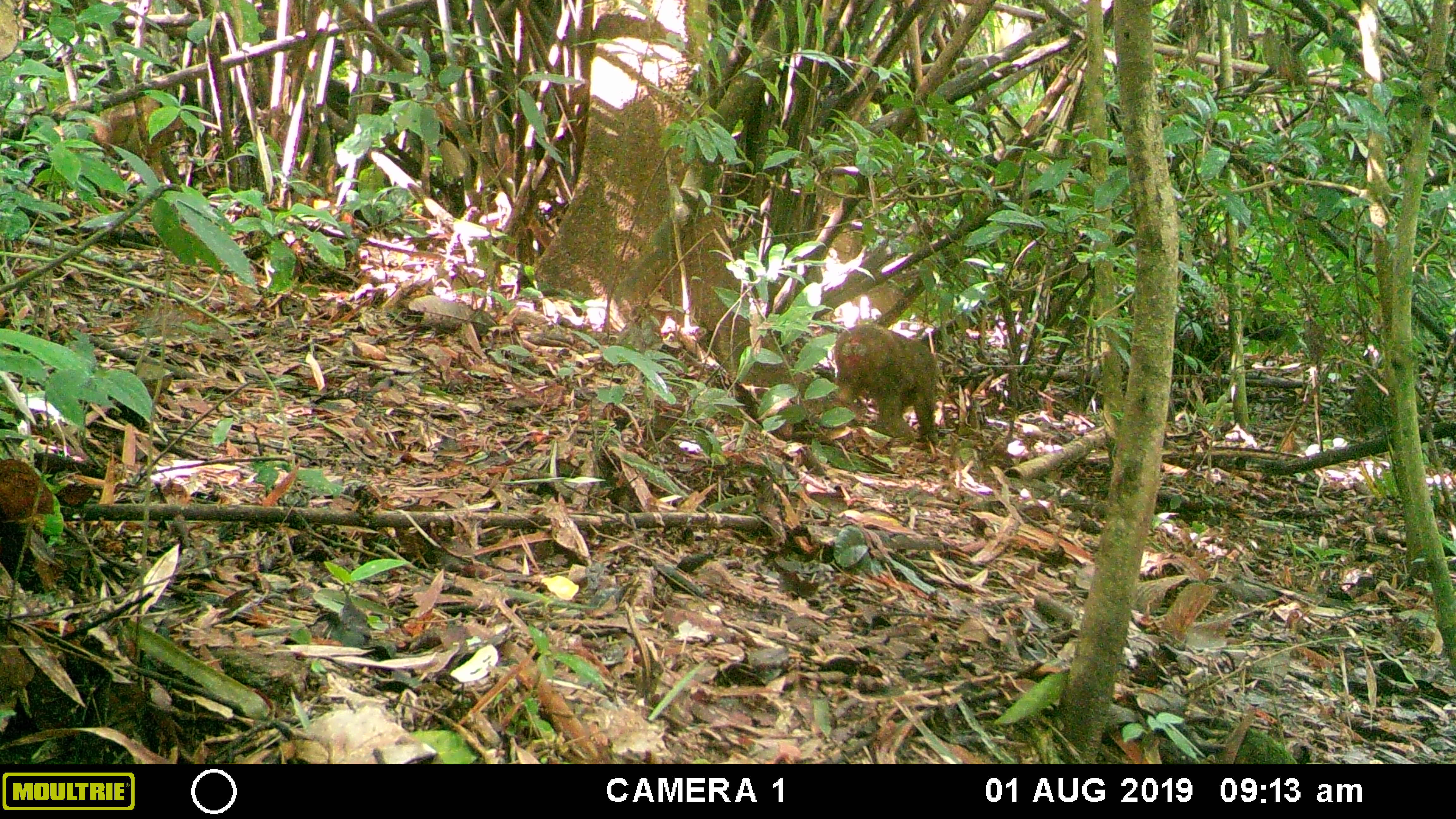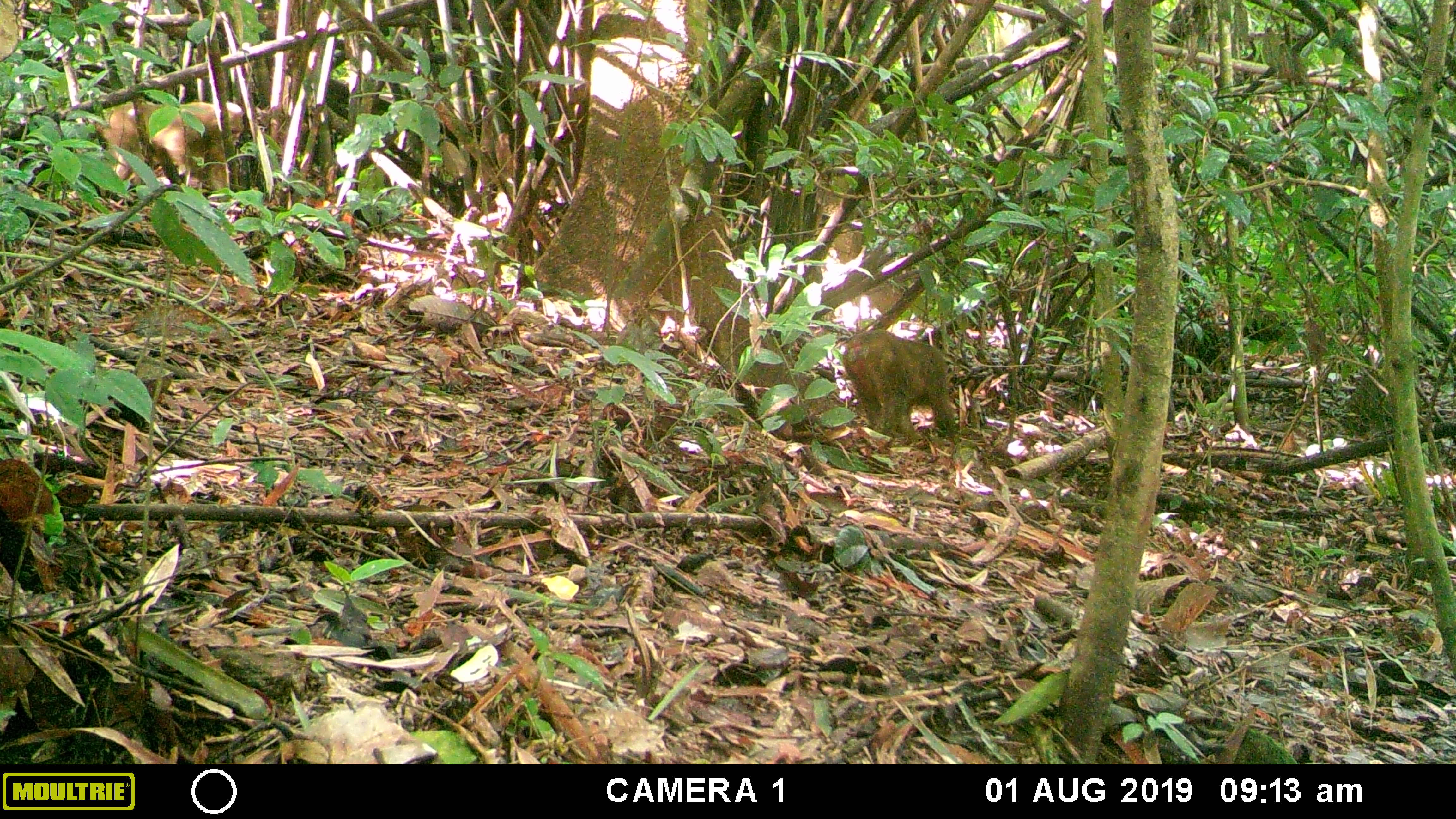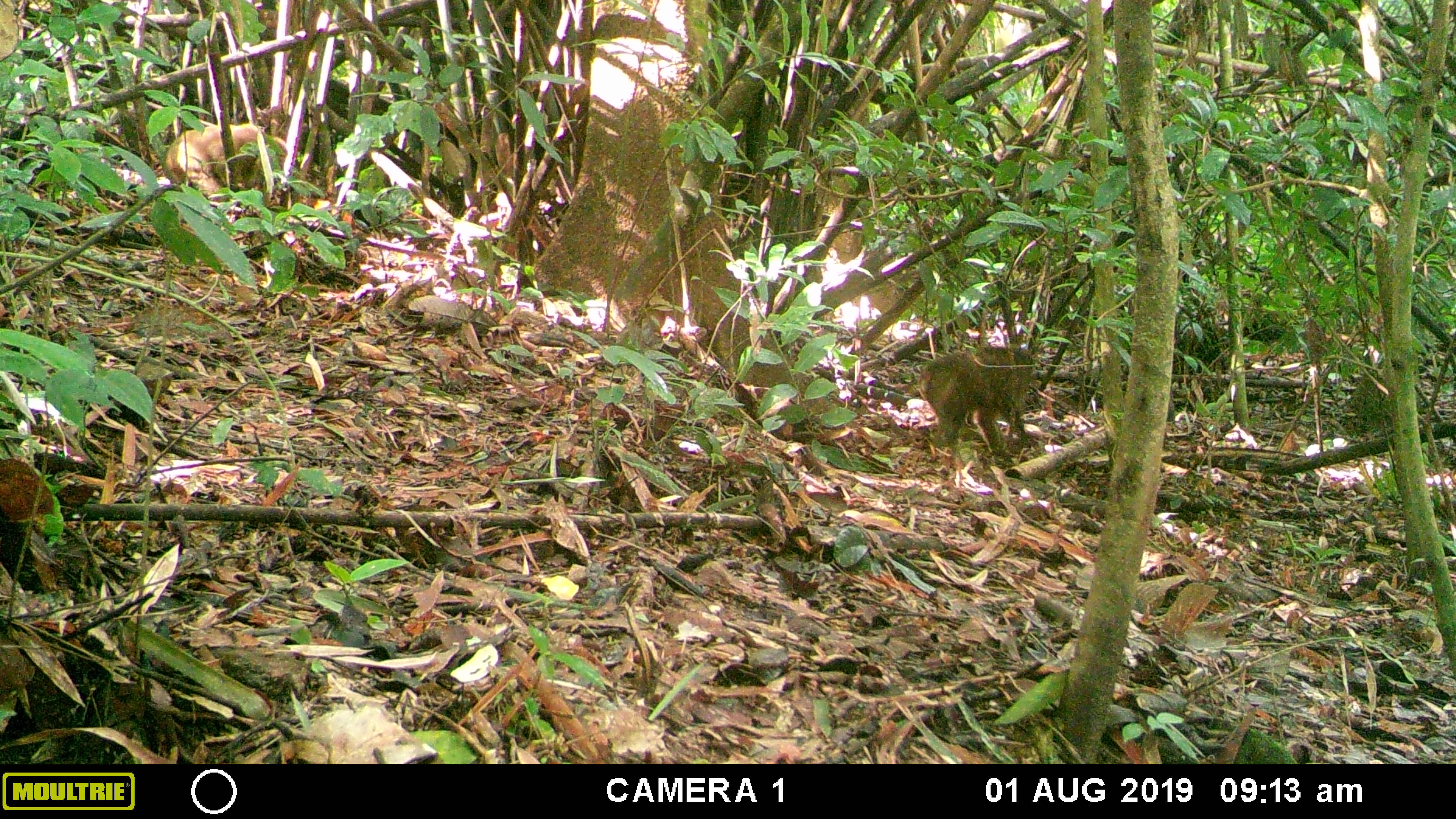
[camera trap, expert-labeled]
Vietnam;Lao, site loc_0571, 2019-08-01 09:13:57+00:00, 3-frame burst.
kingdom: Animalia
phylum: Chordata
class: Mammalia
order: Primates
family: Cercopithecidae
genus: Macaca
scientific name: Macaca arctoides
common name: stump-tailed macaque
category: stump tailed macaque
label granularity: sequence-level